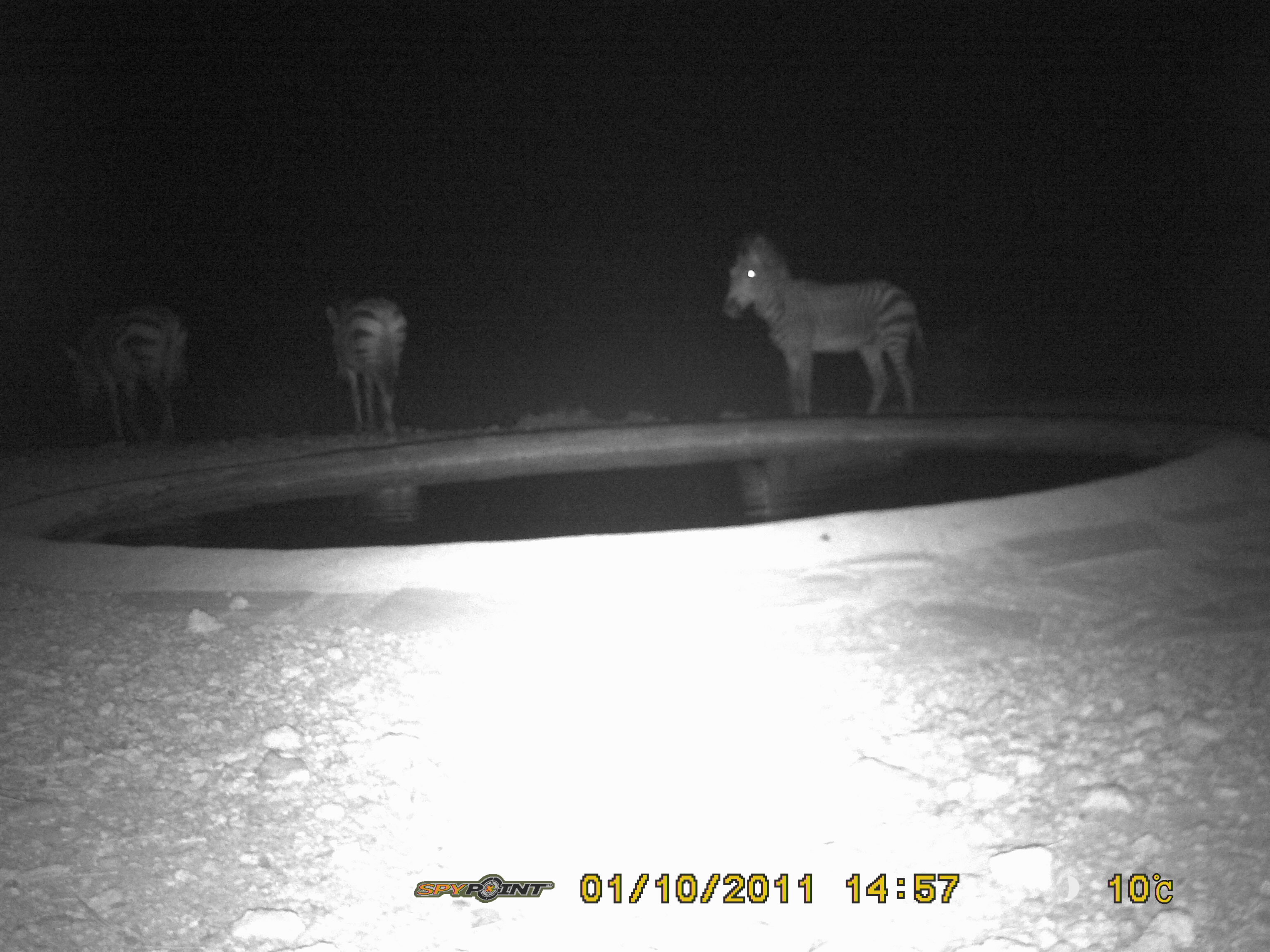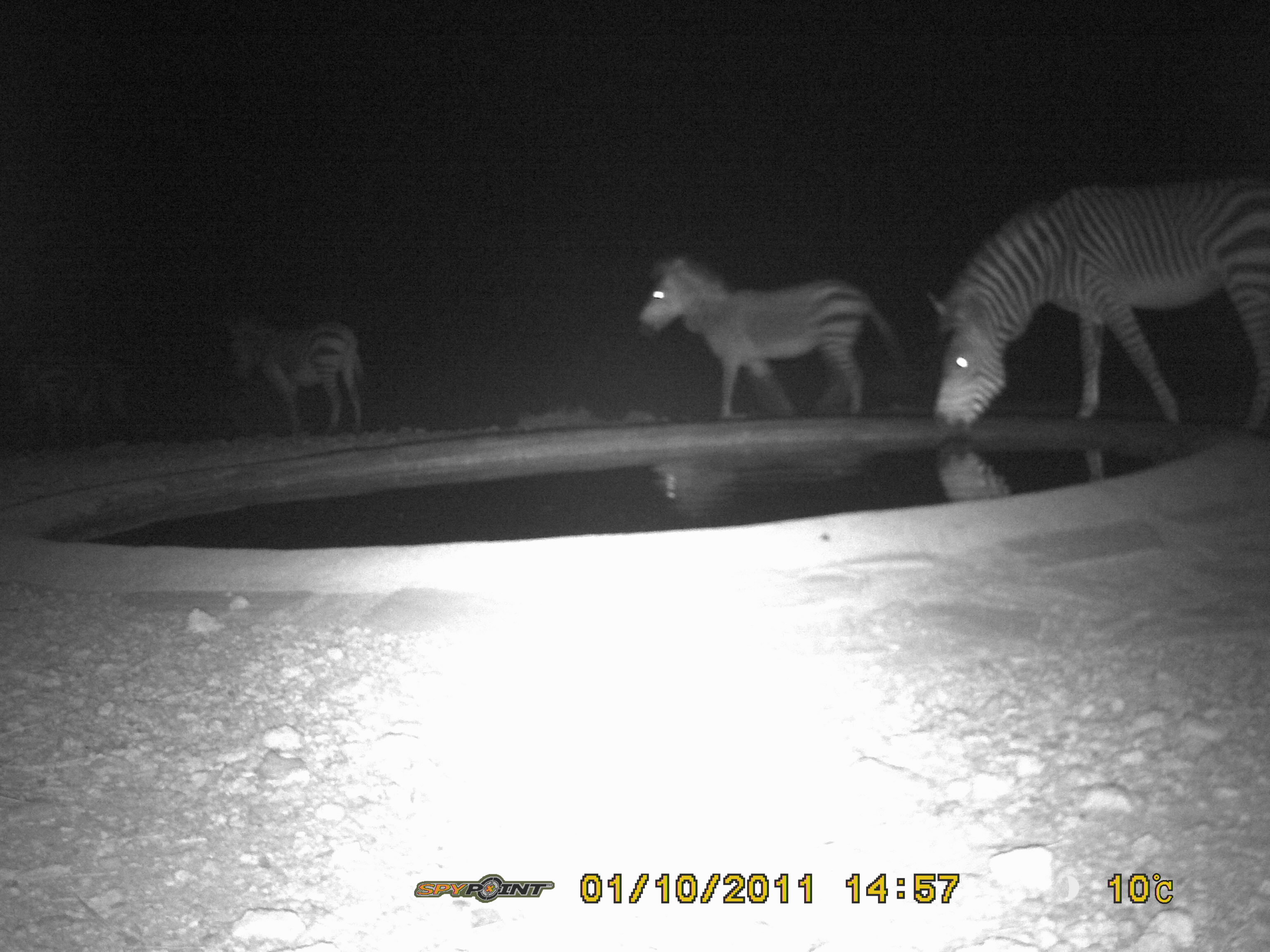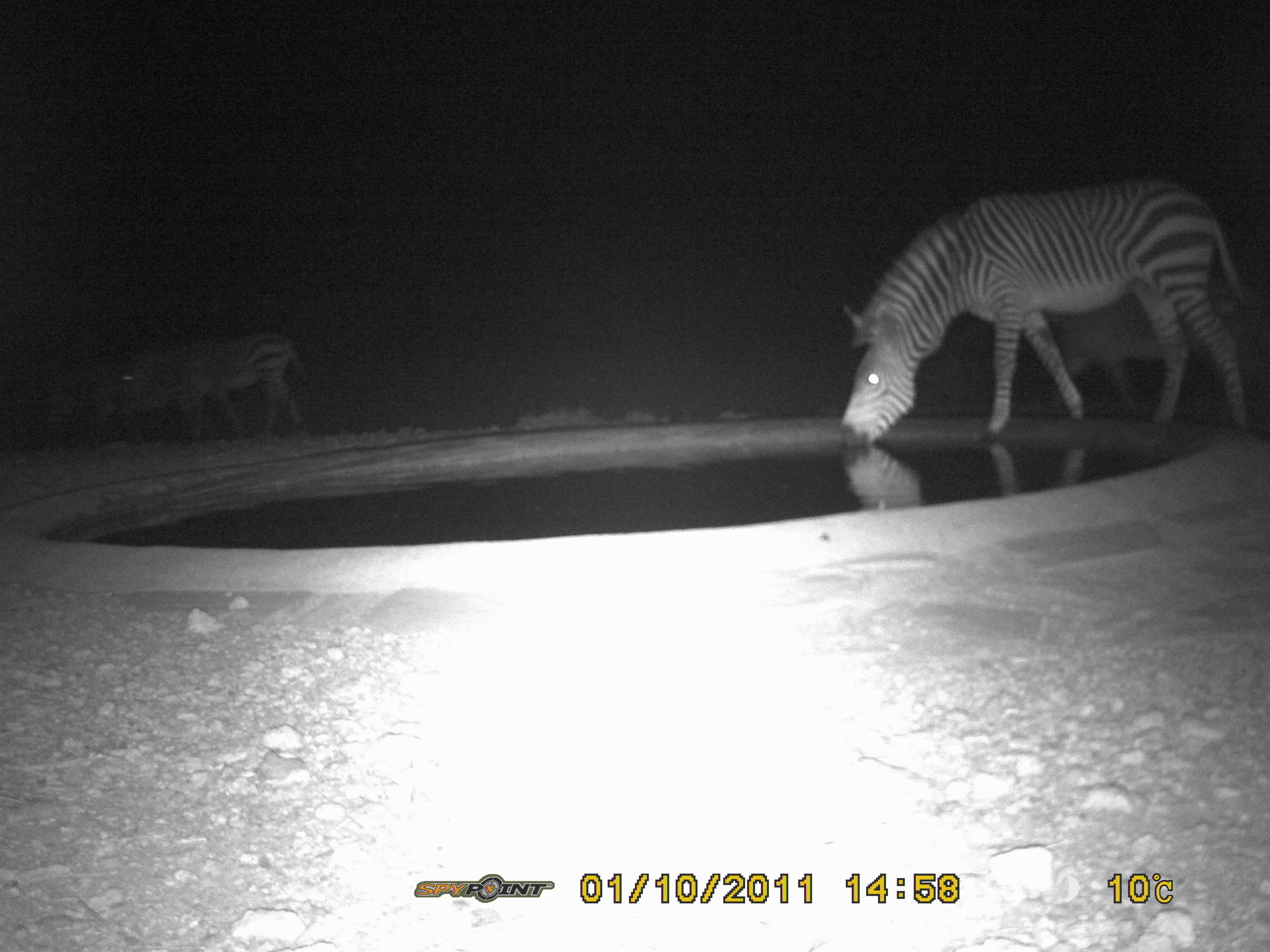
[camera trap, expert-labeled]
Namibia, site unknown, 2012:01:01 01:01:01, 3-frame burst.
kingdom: Animalia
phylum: Chordata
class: Mammalia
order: Perissodactyla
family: Equidae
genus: Equus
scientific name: Equus zebra hartmannae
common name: hartmann's mountain zebra